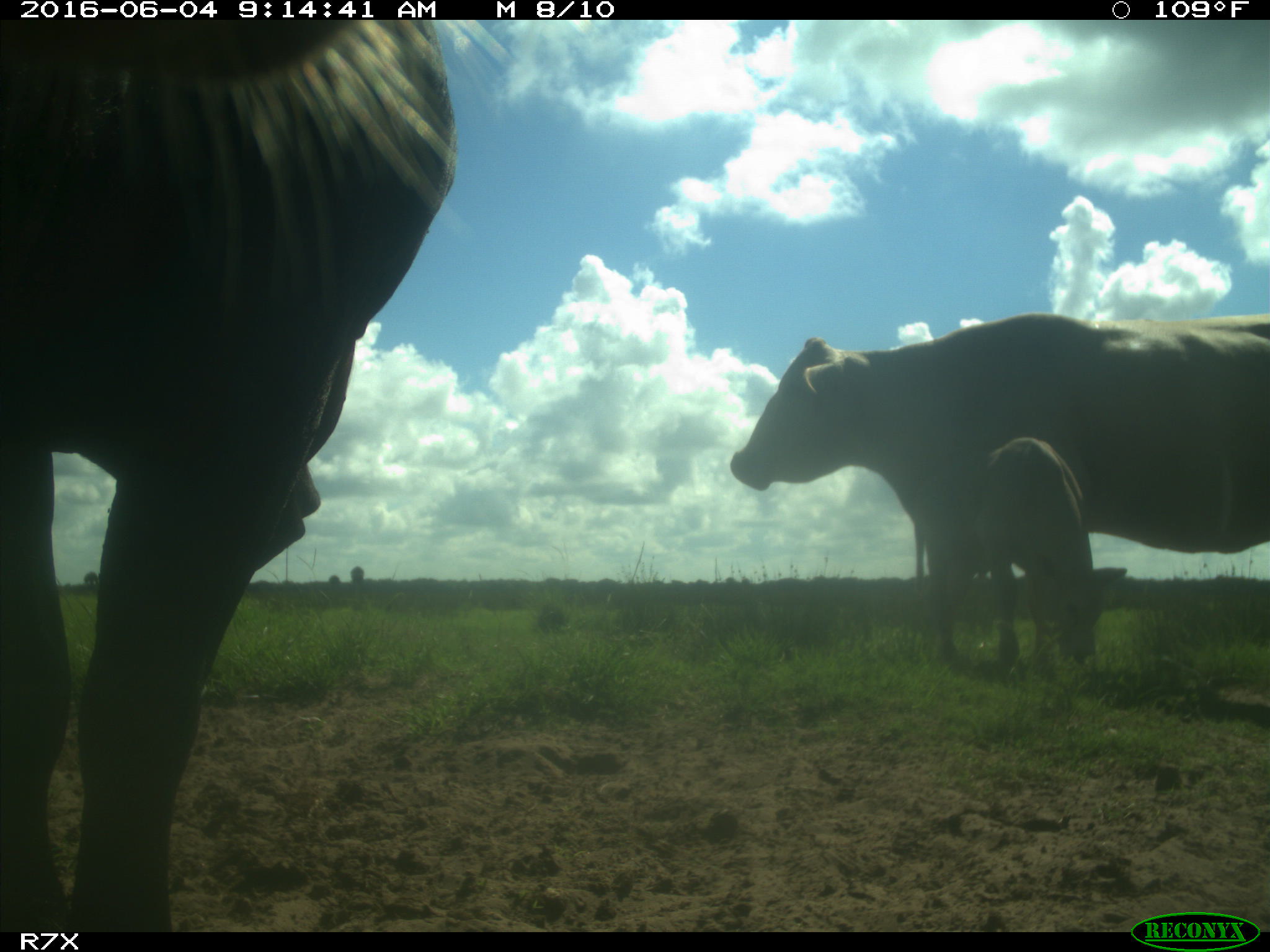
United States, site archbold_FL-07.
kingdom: Animalia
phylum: Chordata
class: Mammalia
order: Artiodactyla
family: Bovidae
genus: Bos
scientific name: Bos taurus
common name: domestic cow